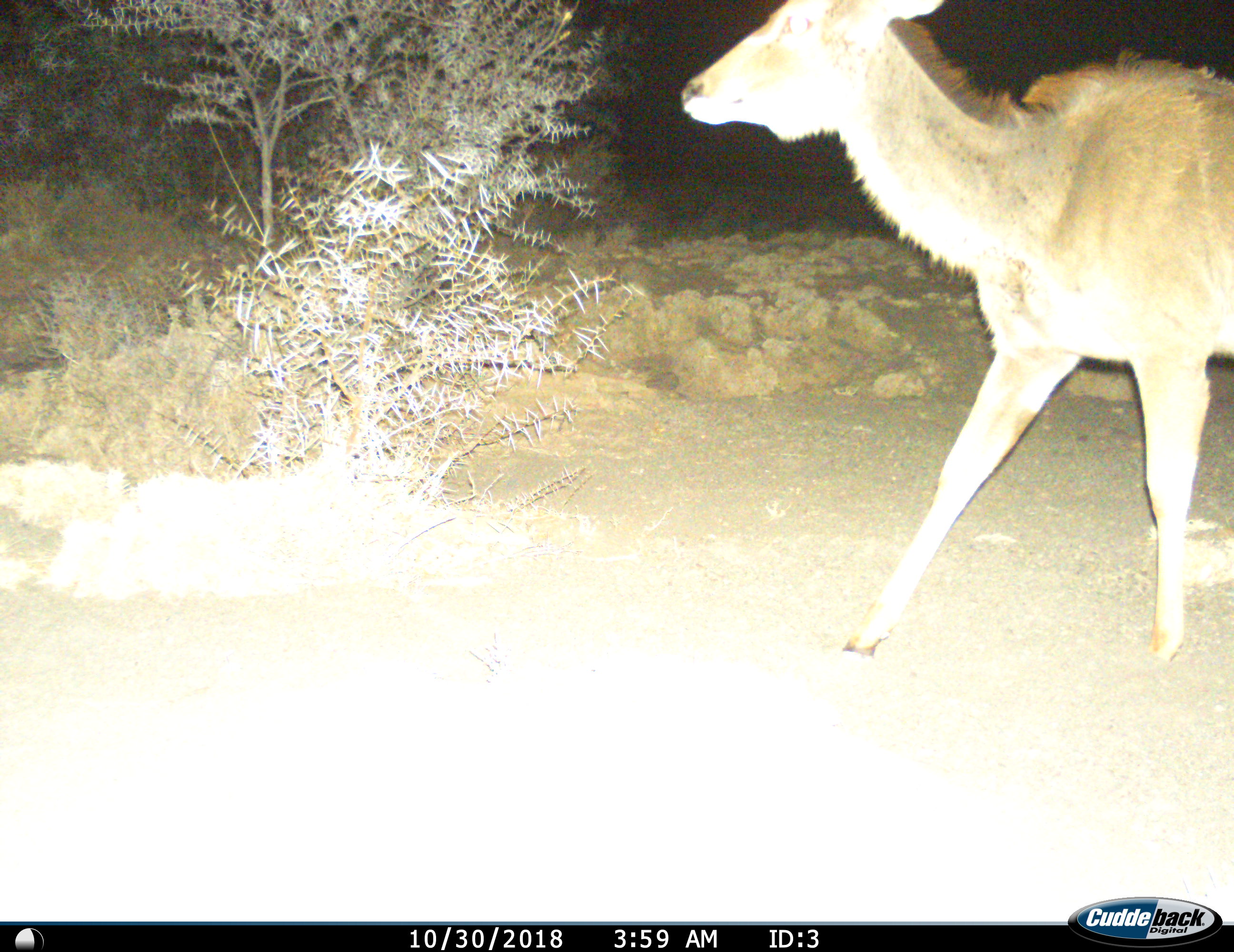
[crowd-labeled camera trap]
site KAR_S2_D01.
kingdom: Animalia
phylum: Chordata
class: Mammalia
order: Artiodactyla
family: Bovidae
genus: Tragelaphus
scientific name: Tragelaphus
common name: kudu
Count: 1.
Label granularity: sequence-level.